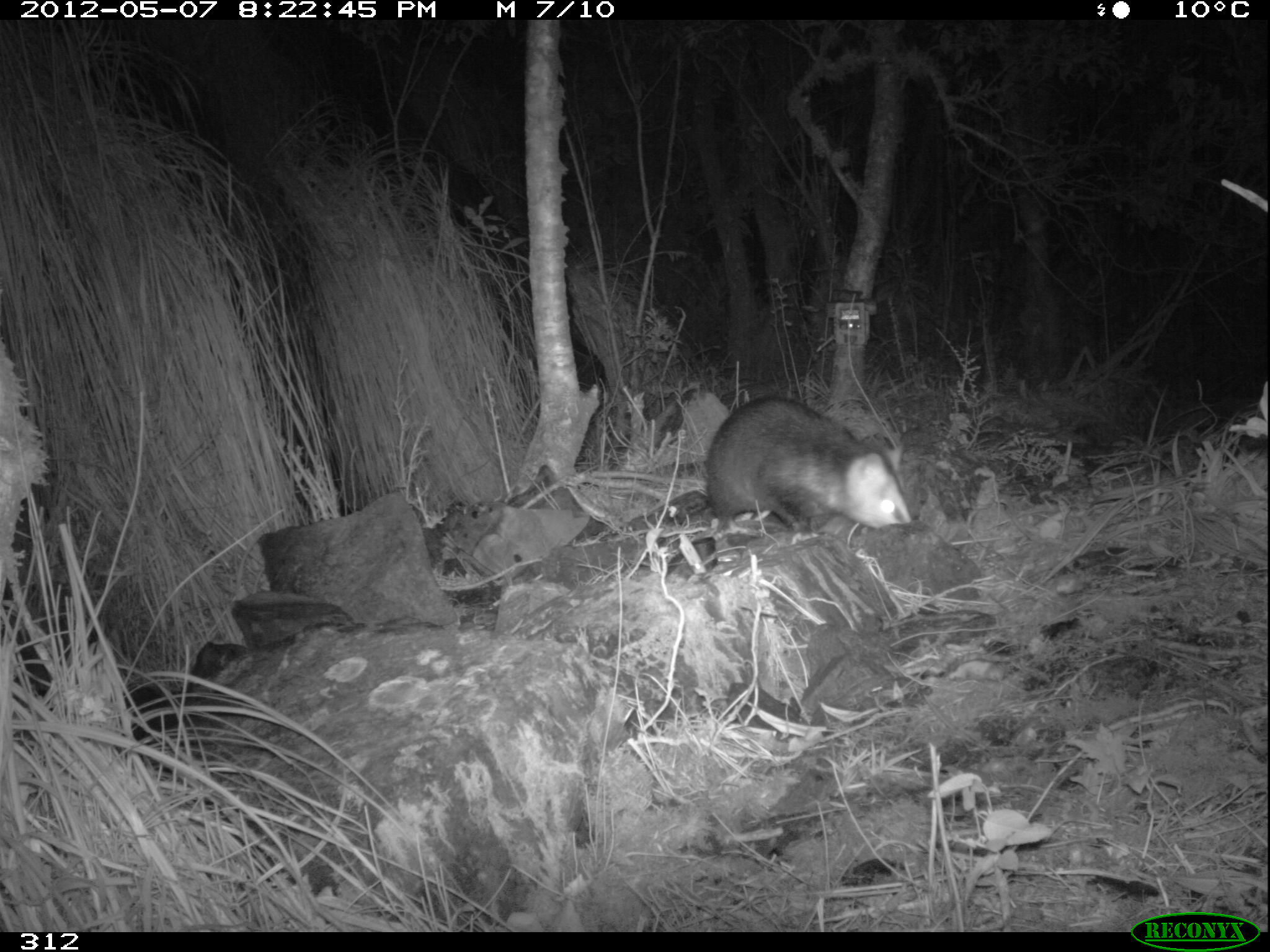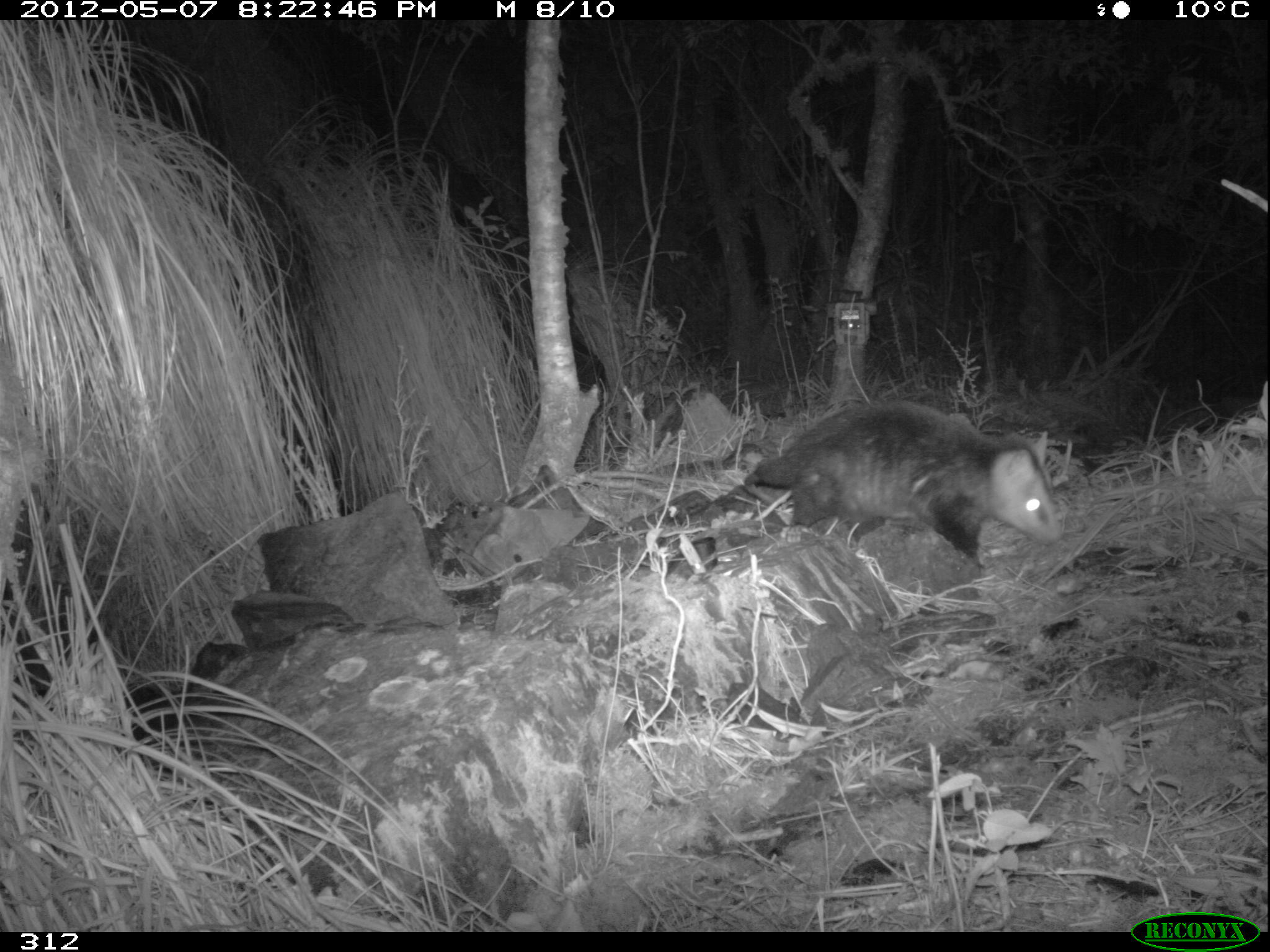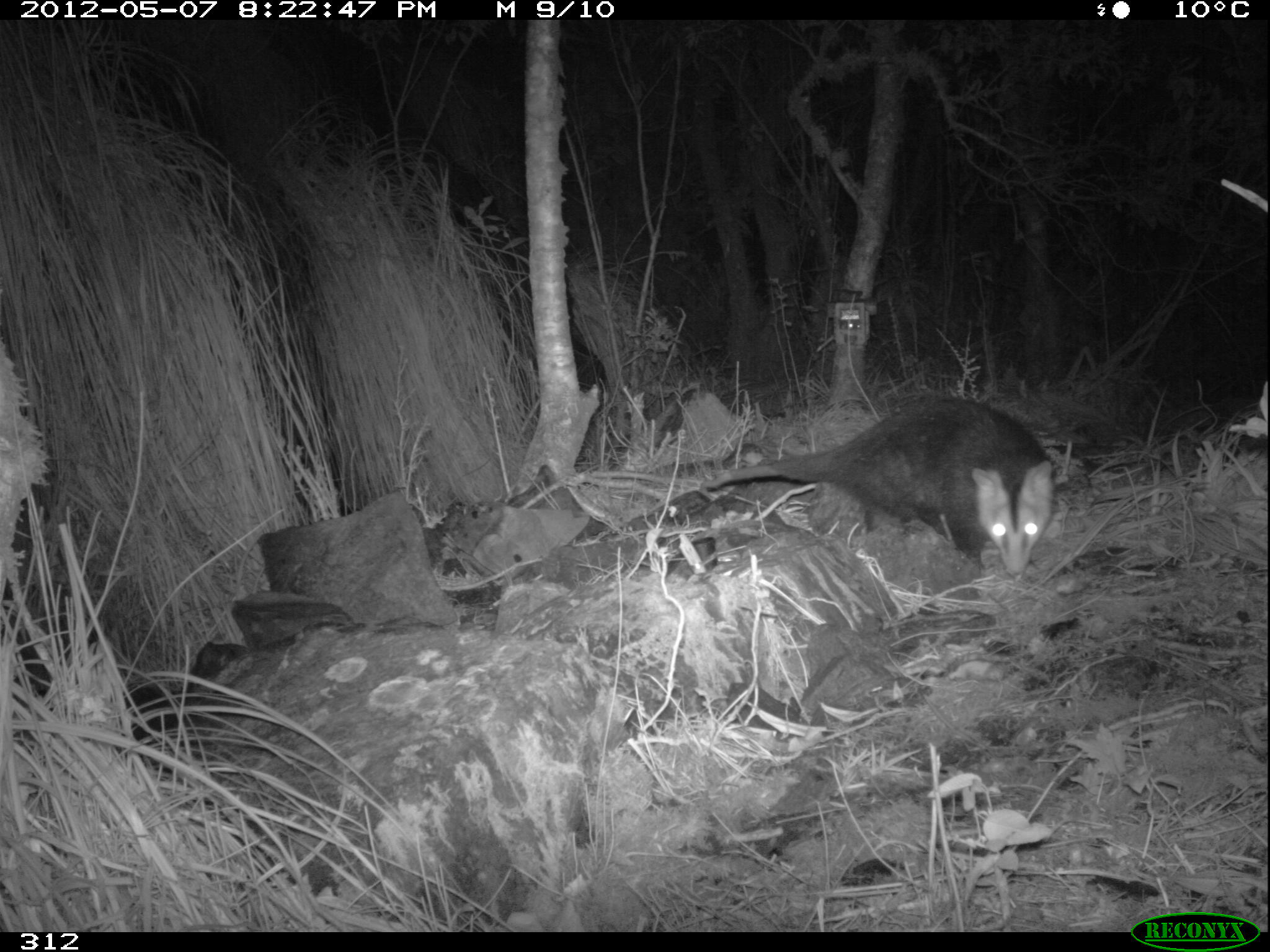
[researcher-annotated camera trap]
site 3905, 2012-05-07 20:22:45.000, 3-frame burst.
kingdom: Animalia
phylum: Chordata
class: Mammalia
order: Didelphimorphia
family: Didelphidae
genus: Didelphis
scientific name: Didelphis pernigra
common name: andean white-eared opossum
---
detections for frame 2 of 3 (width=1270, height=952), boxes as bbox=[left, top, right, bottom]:
didelphis pernigra: bbox=[741, 400, 1065, 568]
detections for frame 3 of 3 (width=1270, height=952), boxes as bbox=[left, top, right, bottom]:
didelphis pernigra: bbox=[698, 391, 1061, 574]